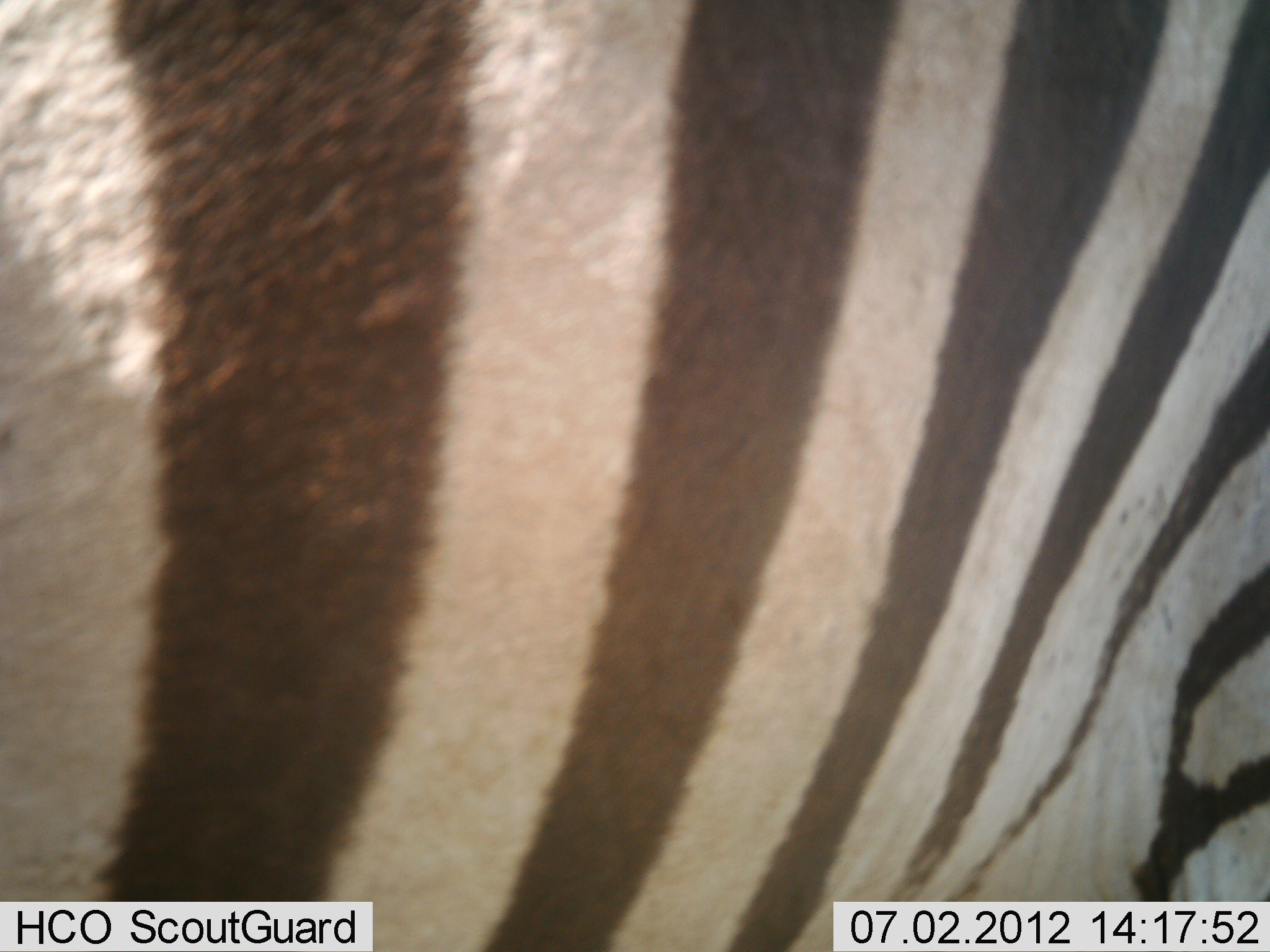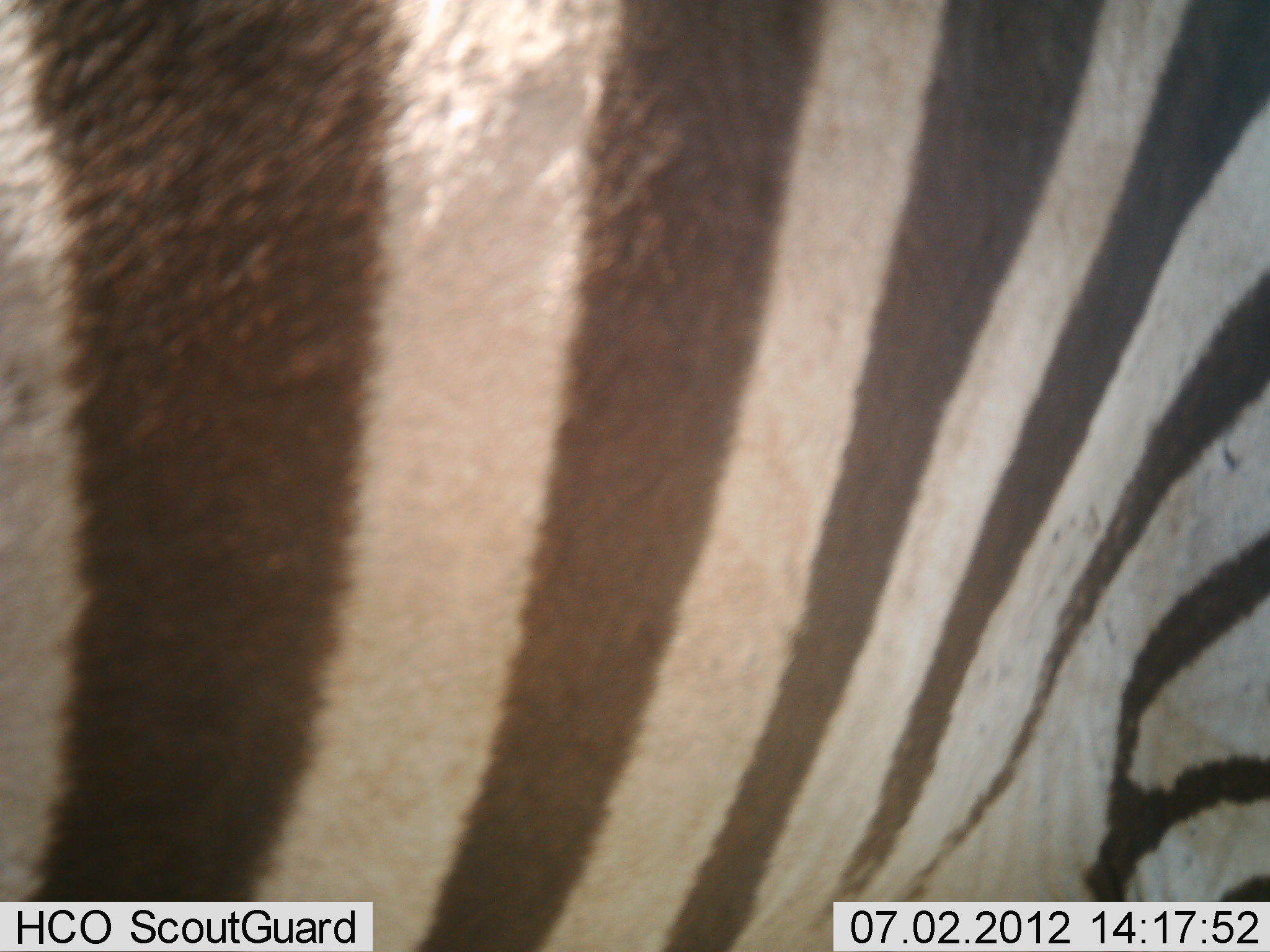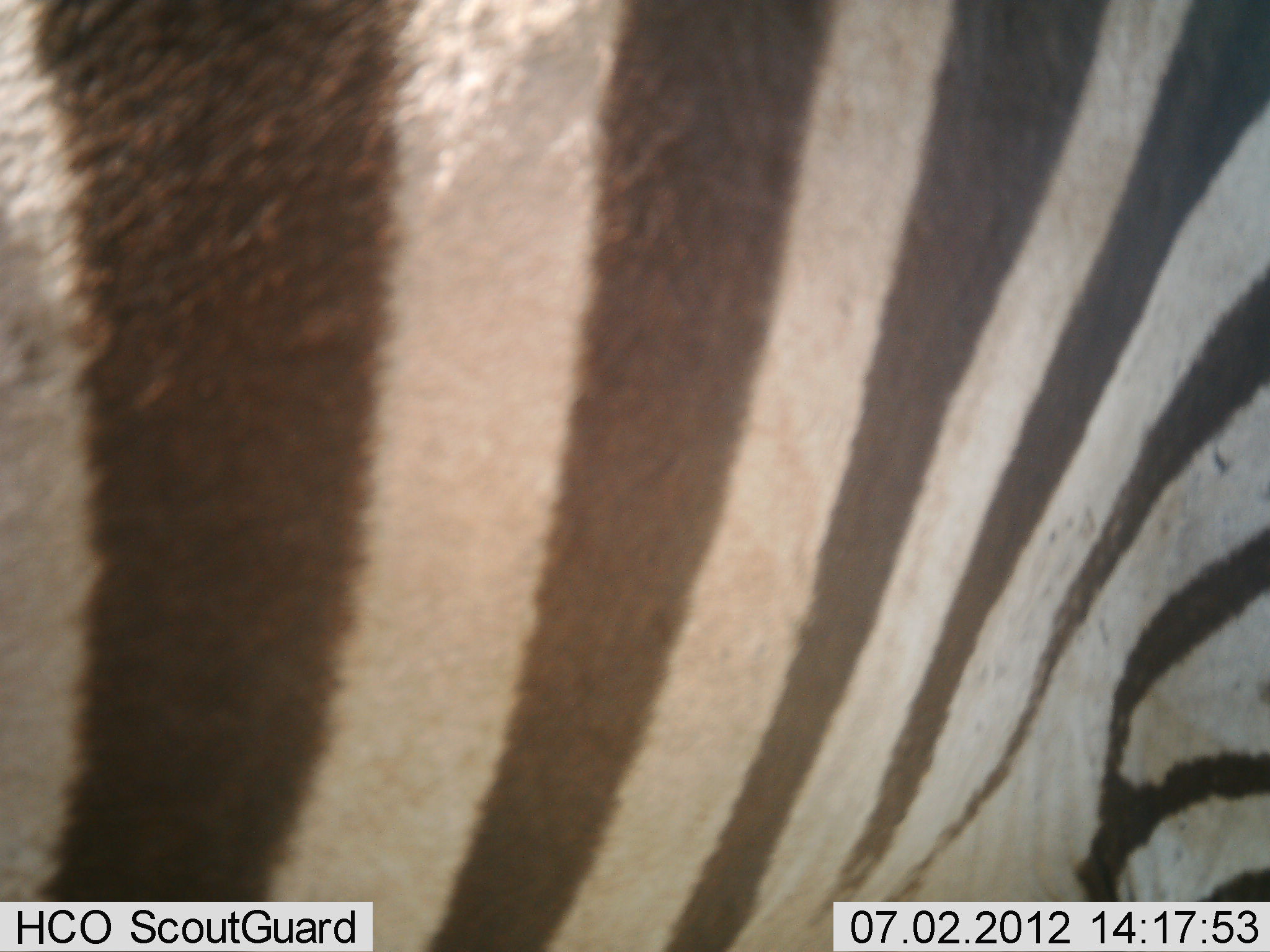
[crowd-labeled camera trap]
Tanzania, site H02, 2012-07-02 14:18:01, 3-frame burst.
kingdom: Animalia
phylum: Chordata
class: Mammalia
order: Perissodactyla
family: Equidae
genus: Equus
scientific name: Equus quagga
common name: plains zebra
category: zebra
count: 1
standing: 90%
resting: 0%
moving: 10%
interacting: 0%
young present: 0%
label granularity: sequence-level